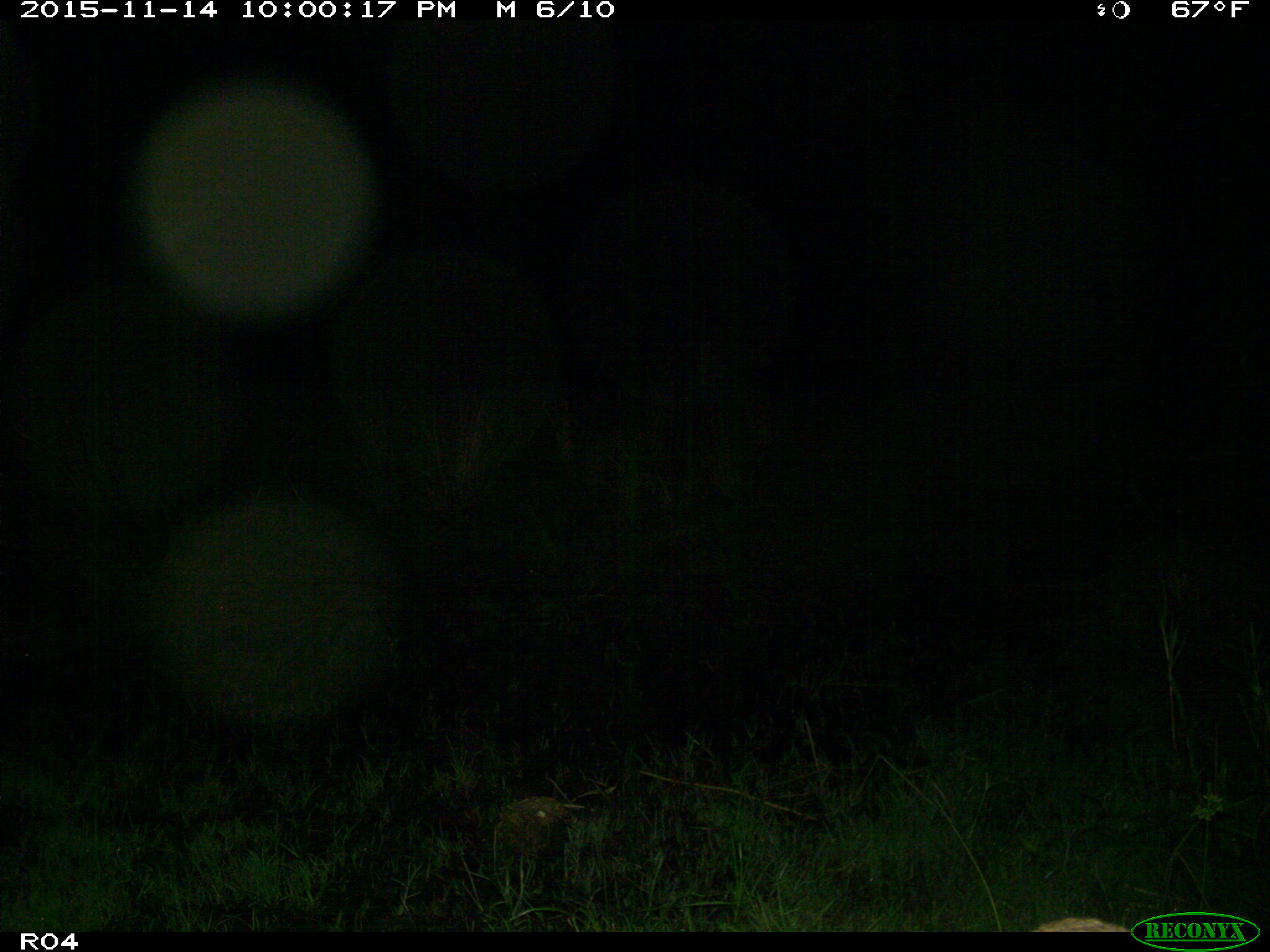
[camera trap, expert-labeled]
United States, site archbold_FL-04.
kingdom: Animalia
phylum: Chordata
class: Mammalia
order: Carnivora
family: Felidae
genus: Lynx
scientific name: Lynx rufus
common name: bobcat